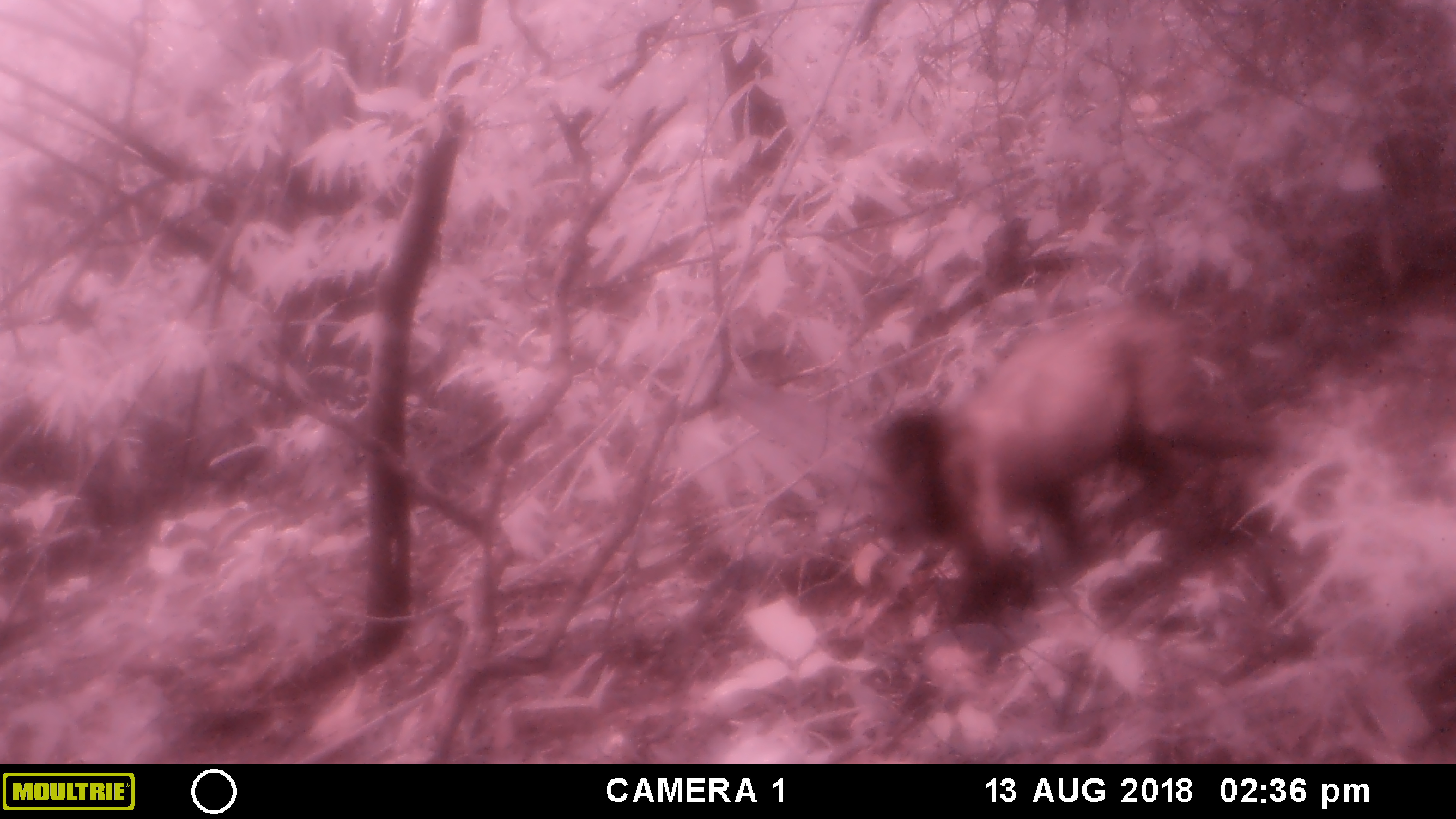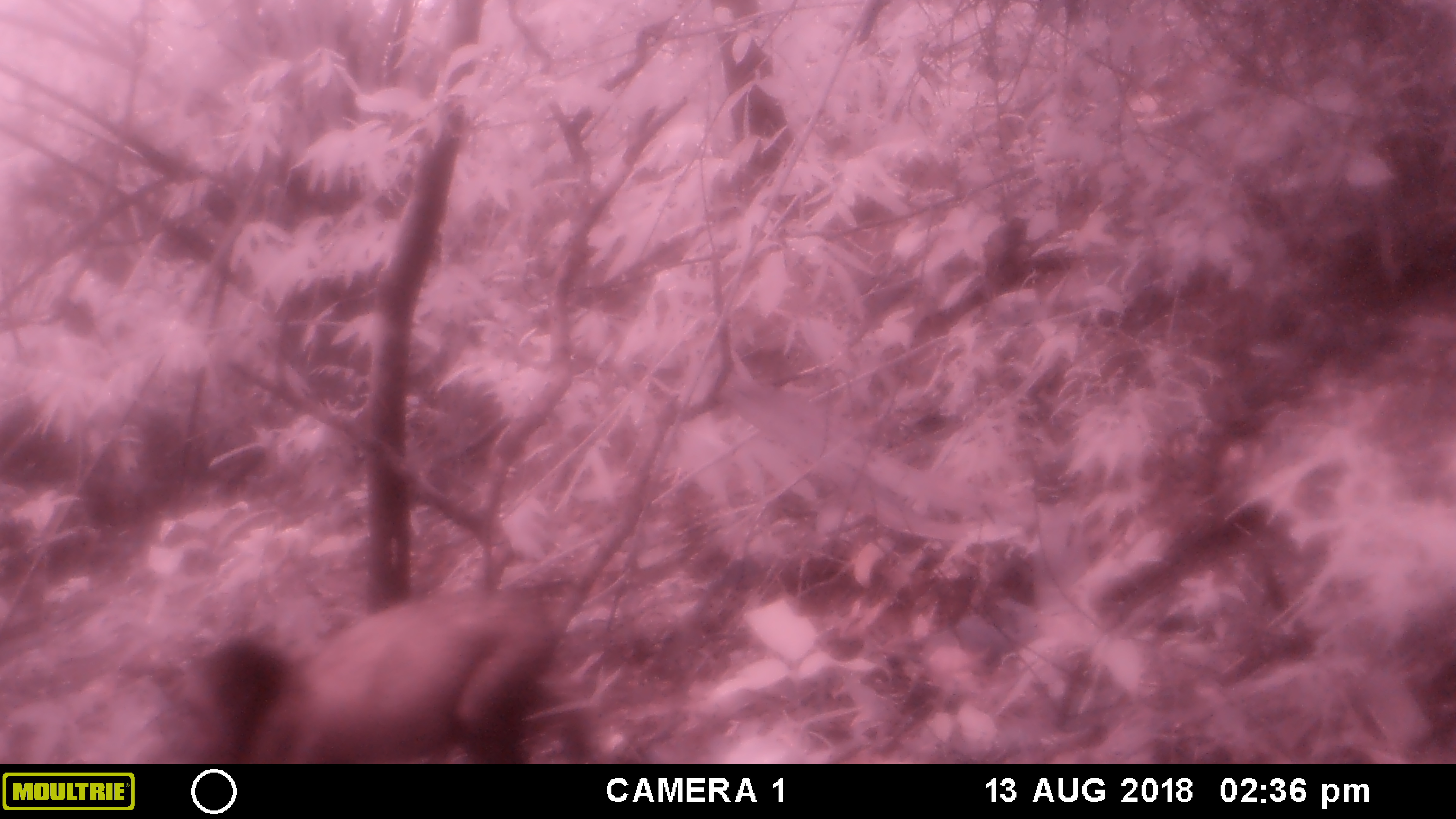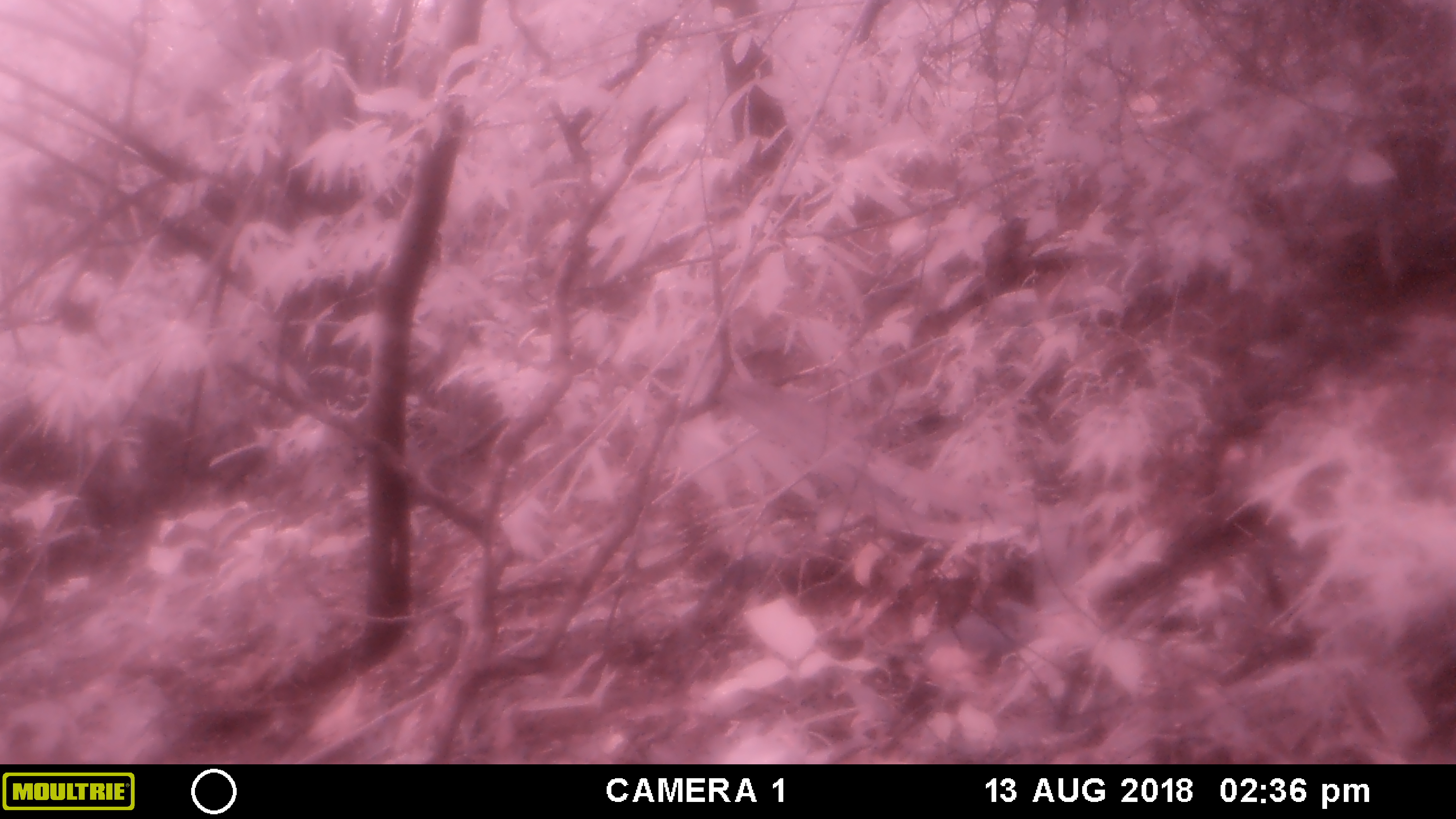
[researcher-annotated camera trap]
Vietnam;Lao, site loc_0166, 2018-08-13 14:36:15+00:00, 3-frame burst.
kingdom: Animalia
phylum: Chordata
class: Mammalia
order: Primates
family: Cercopithecidae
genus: Macaca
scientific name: Macaca arctoides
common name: stump-tailed macaque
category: stump tailed macaque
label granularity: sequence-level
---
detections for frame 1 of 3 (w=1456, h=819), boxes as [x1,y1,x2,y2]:
stump tailed macaque: [867,301,1269,618]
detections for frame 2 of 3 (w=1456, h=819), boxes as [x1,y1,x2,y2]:
stump tailed macaque: [183,584,555,758]